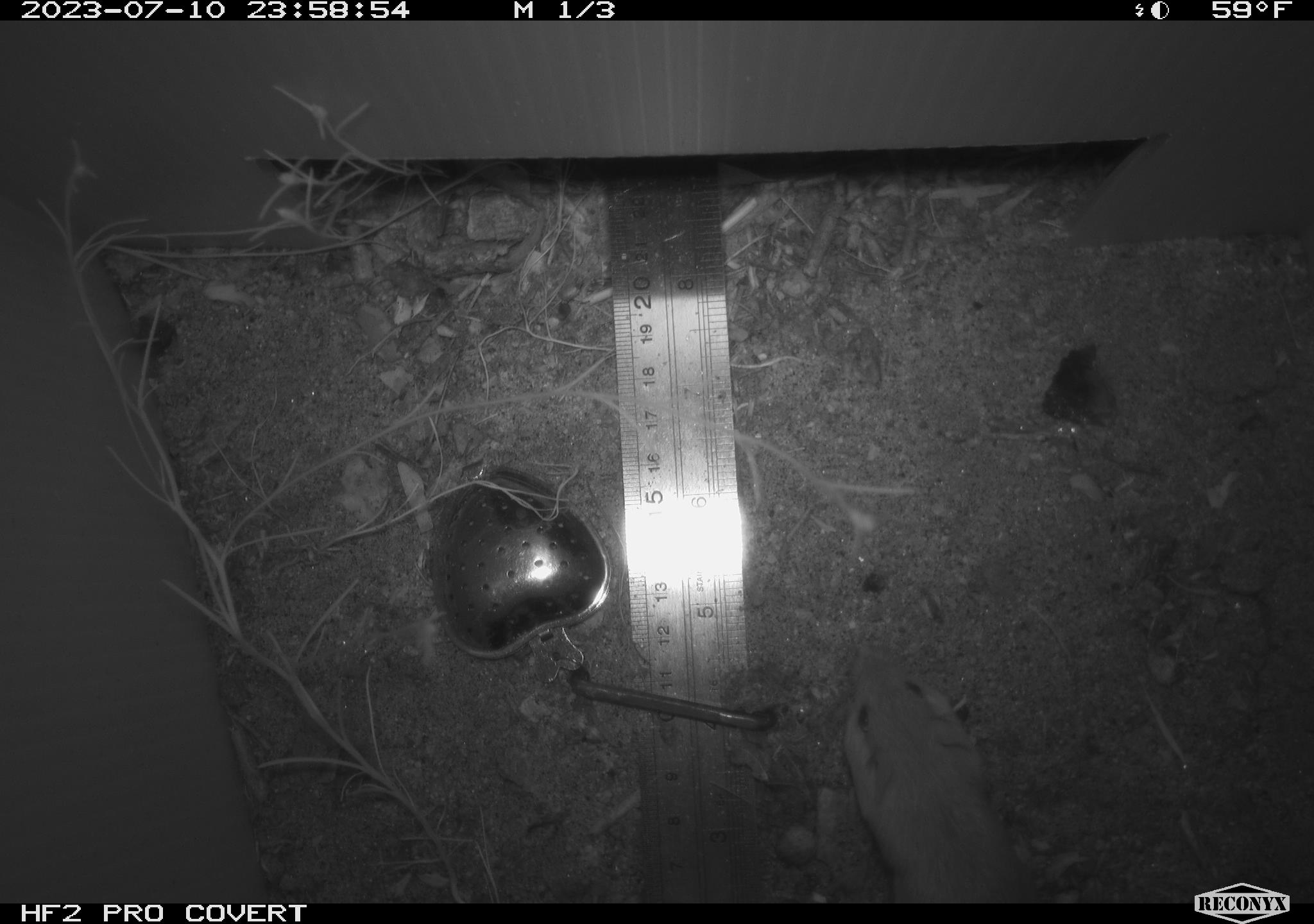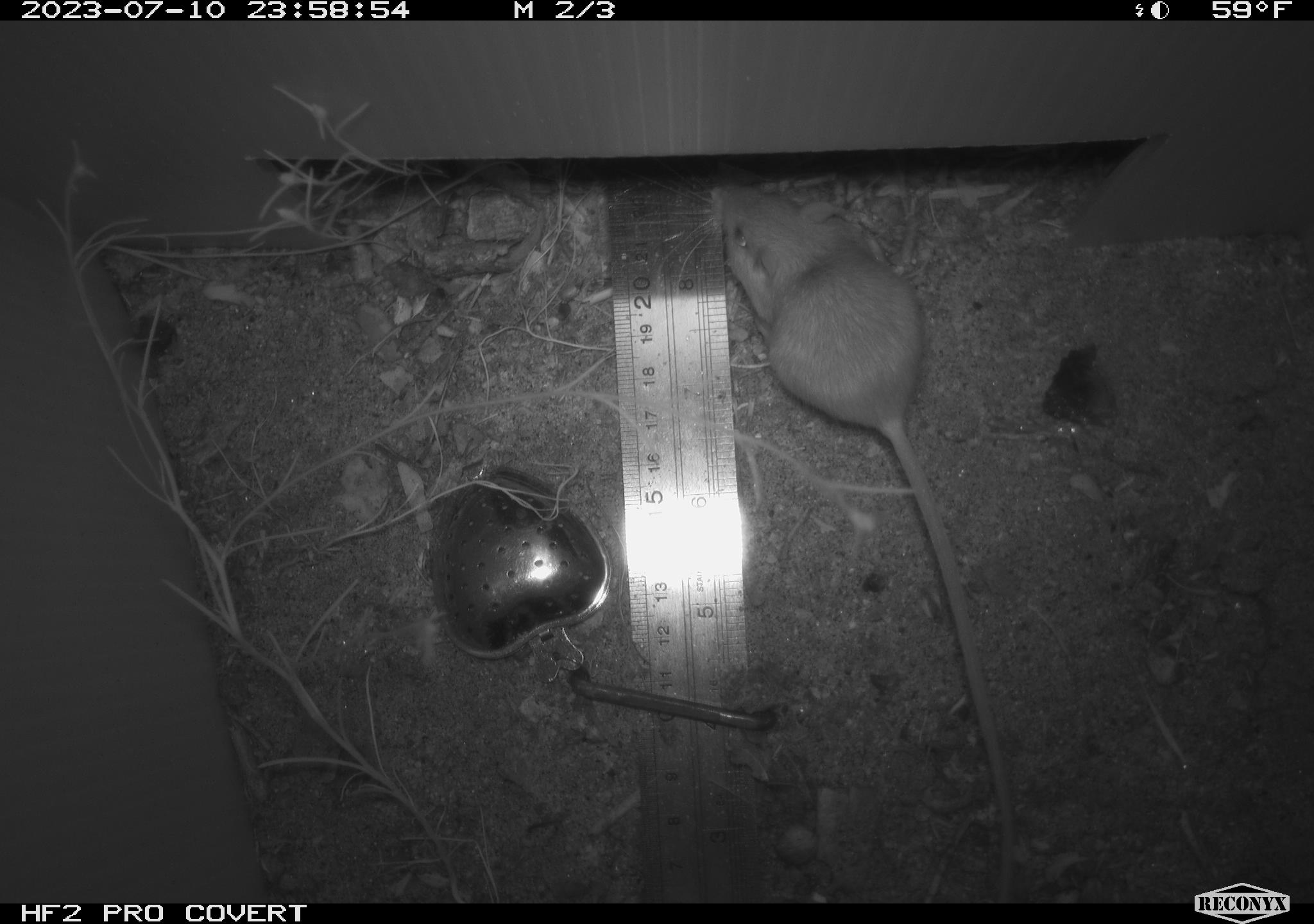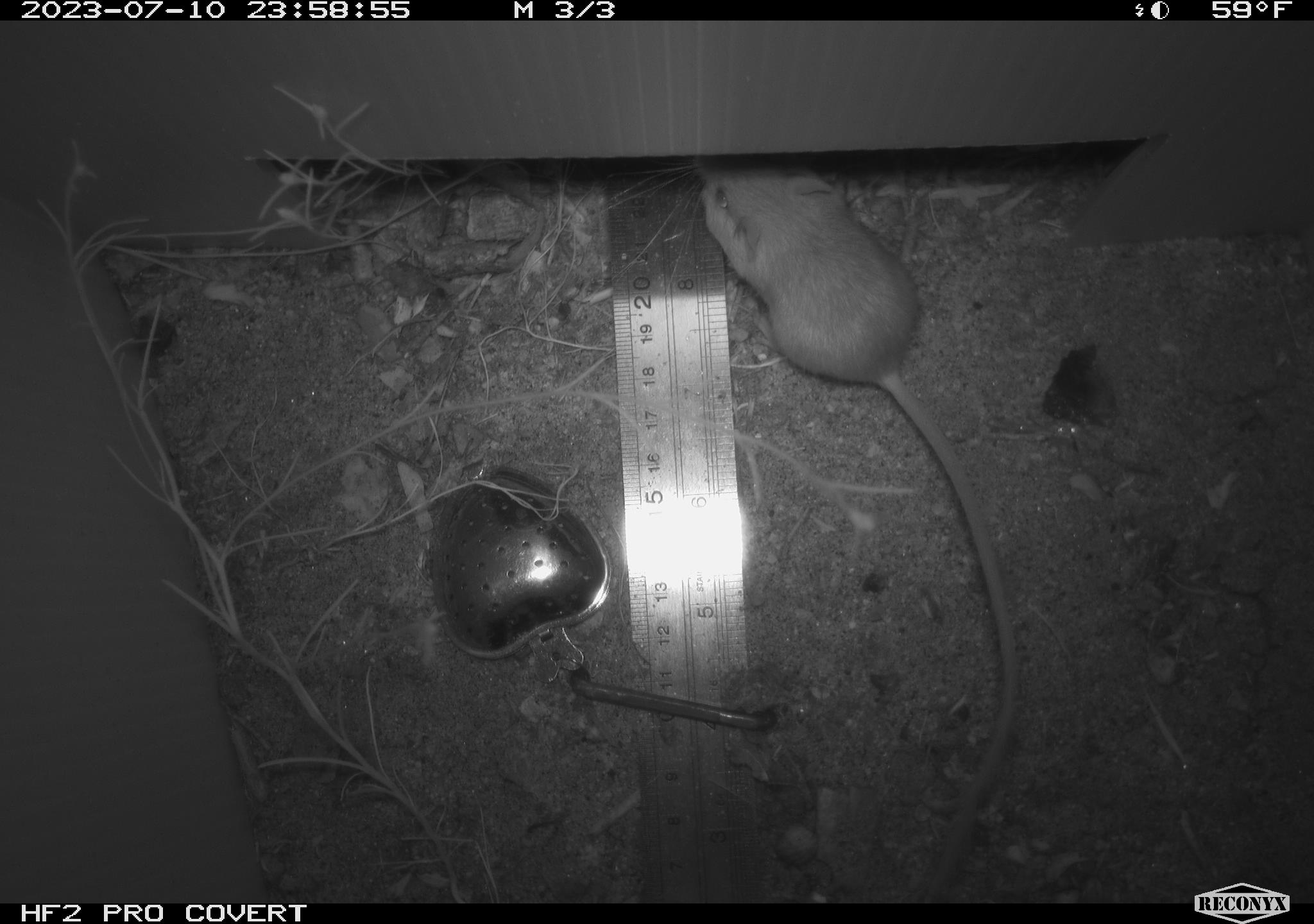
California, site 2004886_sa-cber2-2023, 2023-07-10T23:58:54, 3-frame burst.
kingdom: Animalia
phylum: Chordata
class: Mammalia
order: Rodentia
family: Heteromyidae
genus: Dipodomys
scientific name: Dipodomys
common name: kangaroo rats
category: dipodomys species